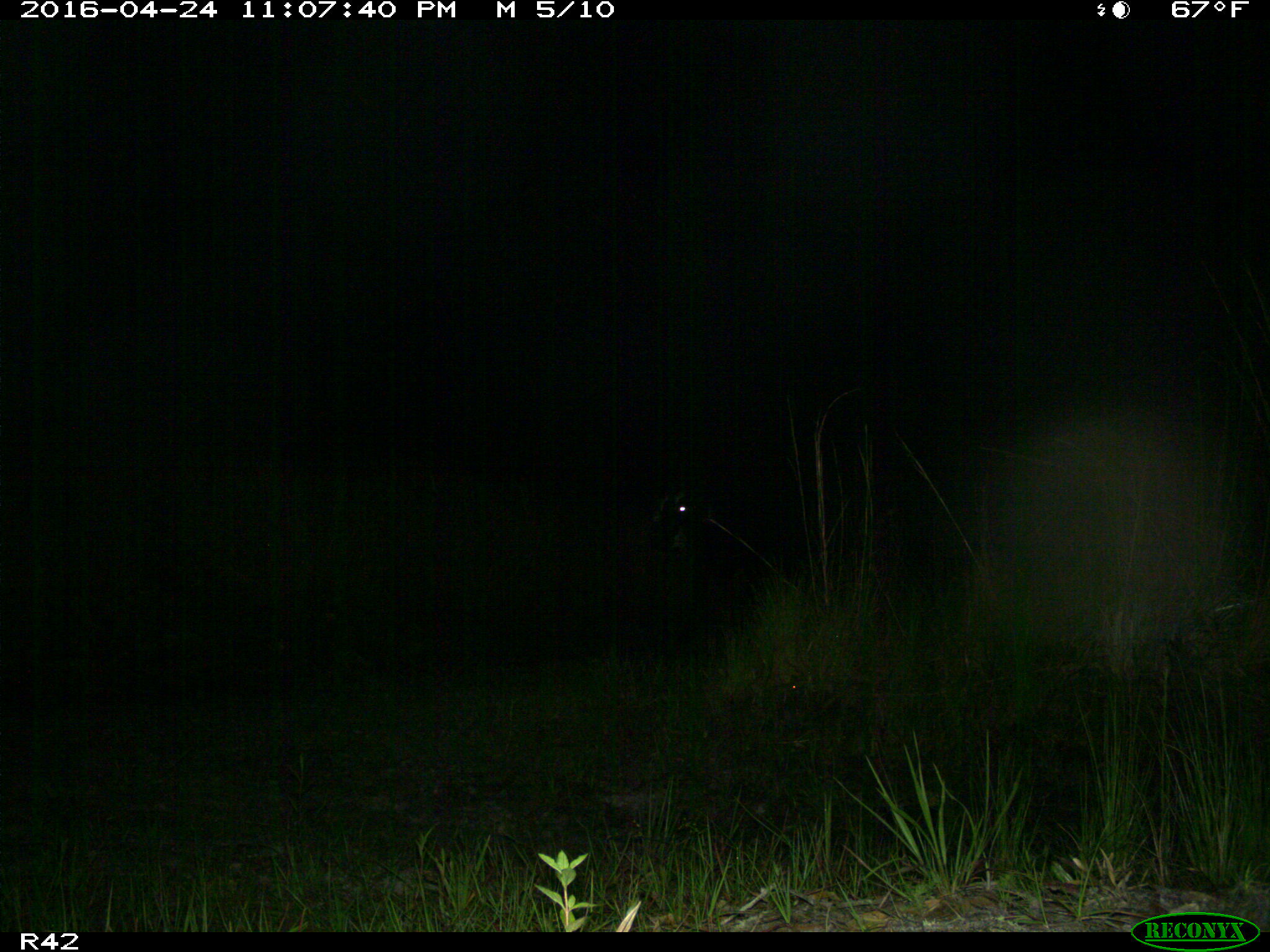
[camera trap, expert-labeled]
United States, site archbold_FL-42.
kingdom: Animalia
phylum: Chordata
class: Mammalia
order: Artiodactyla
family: Bovidae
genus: Bos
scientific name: Bos taurus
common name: domestic cow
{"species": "Bos taurus (domestic cow)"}